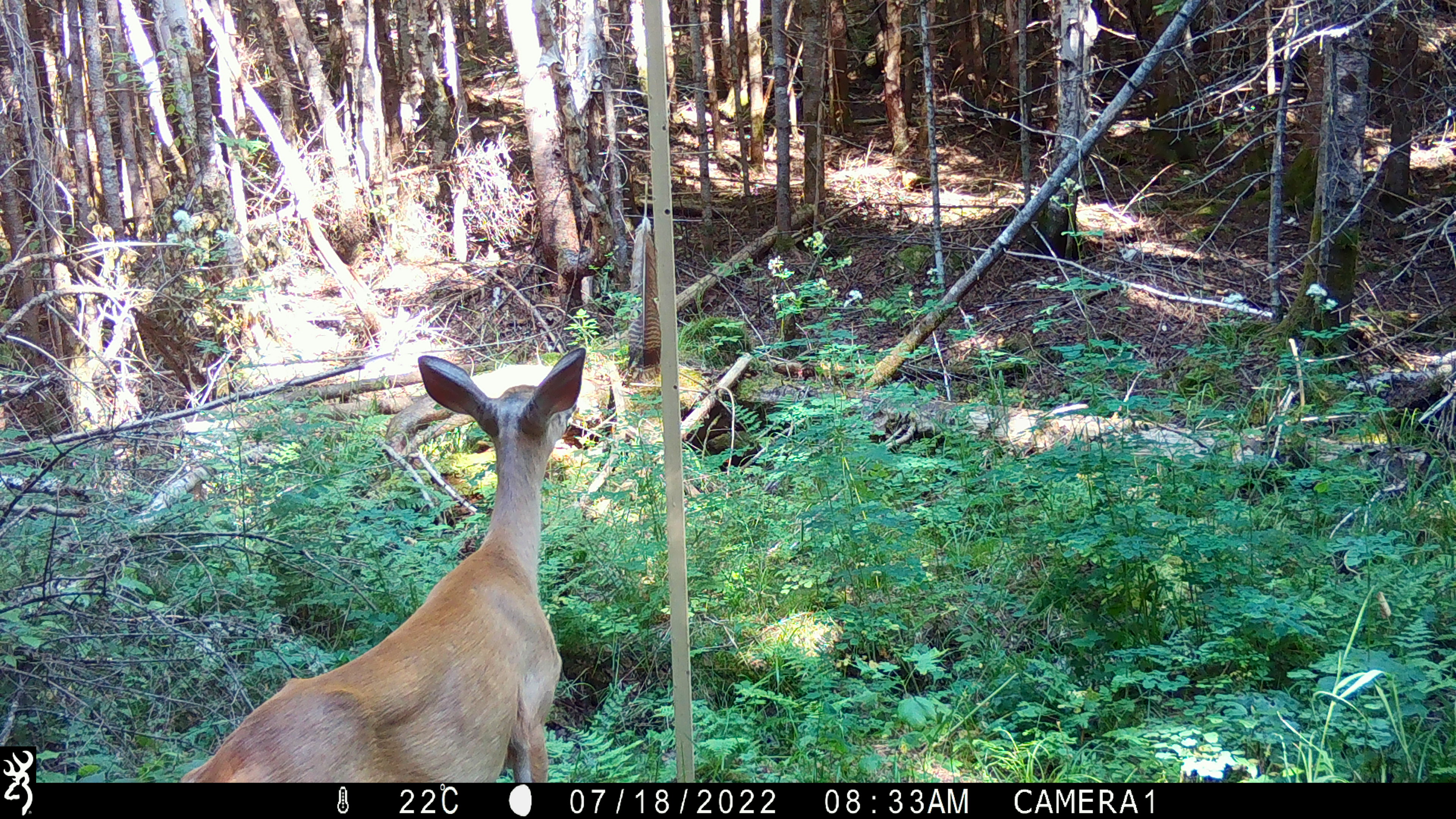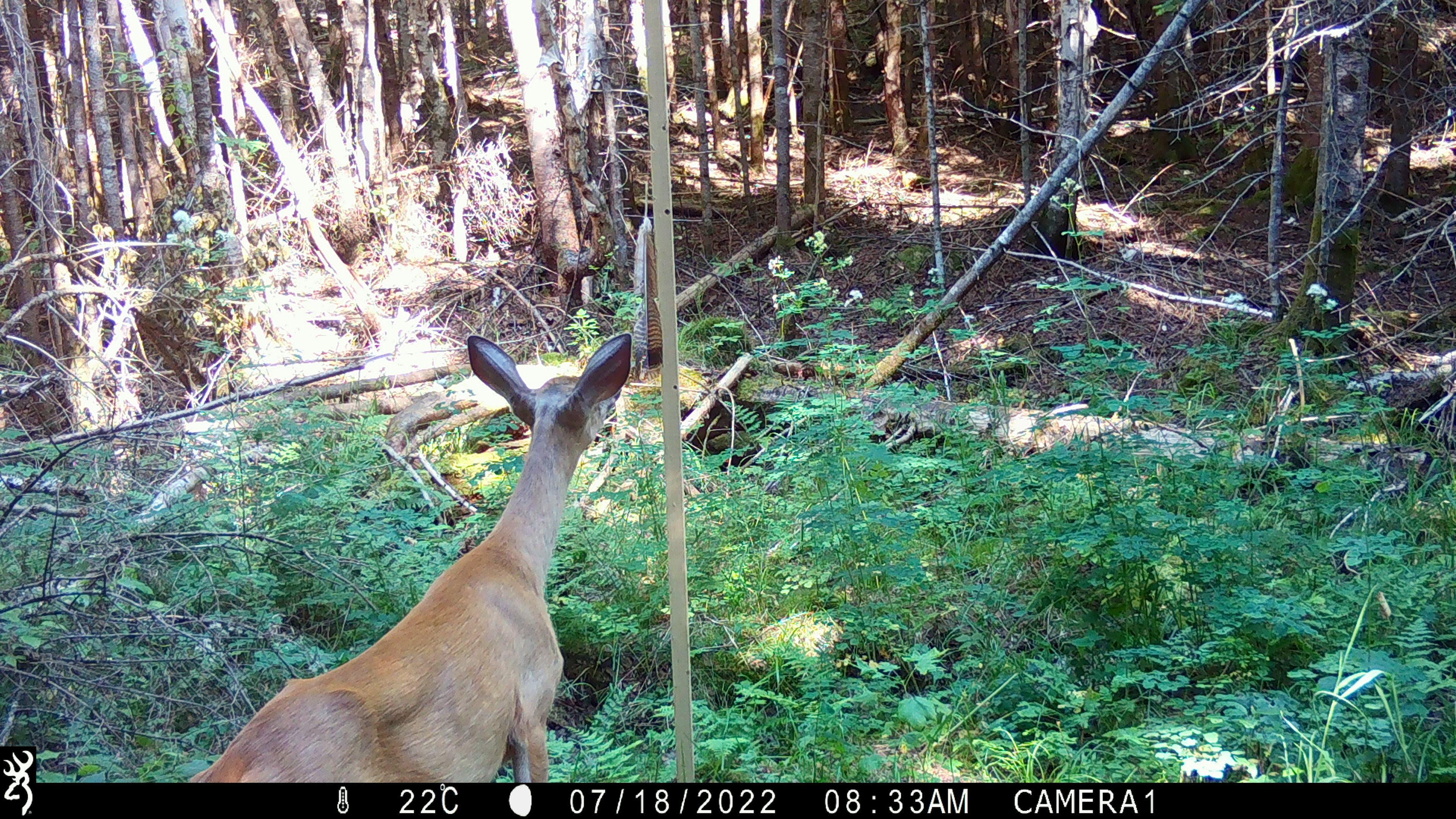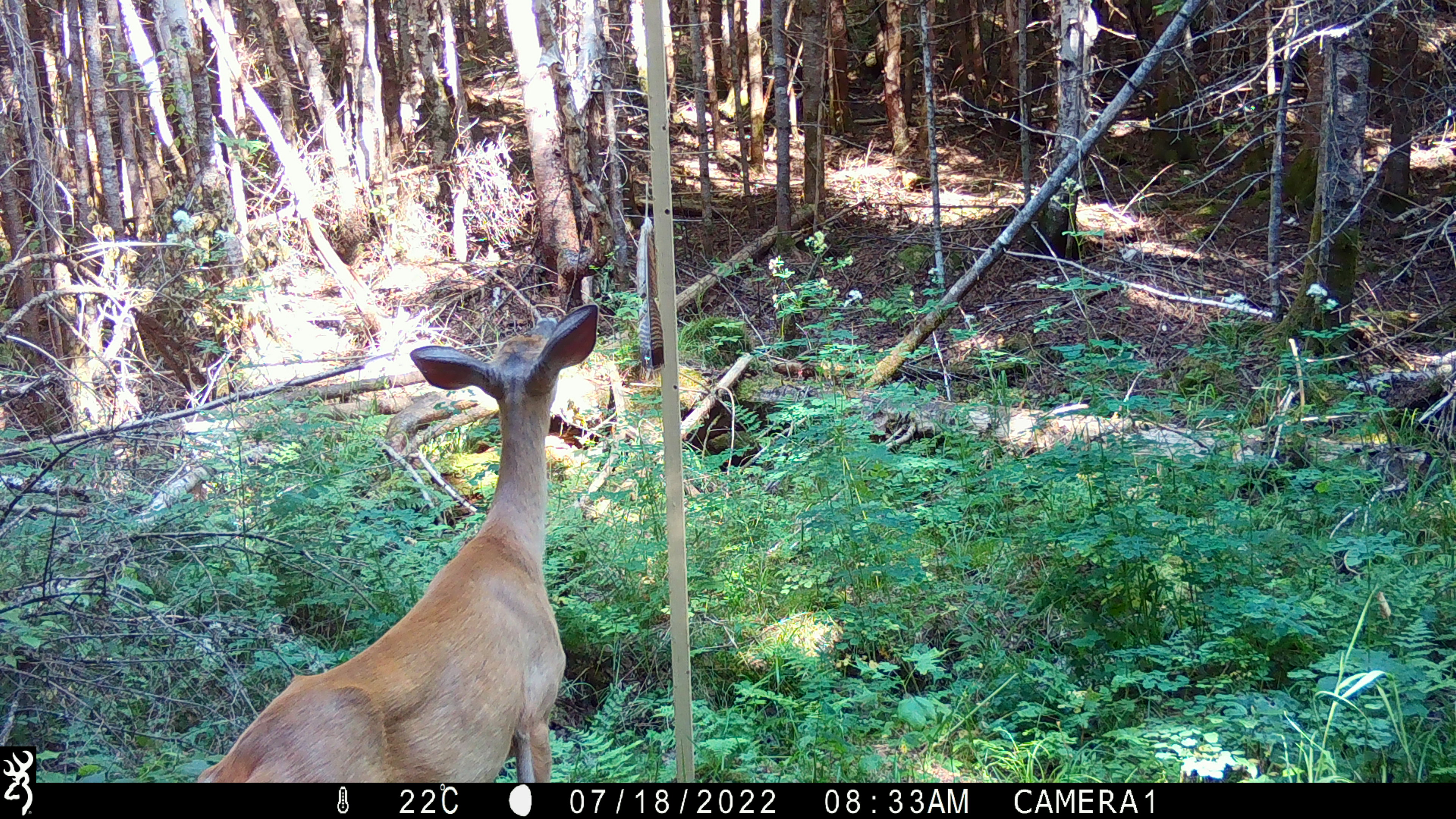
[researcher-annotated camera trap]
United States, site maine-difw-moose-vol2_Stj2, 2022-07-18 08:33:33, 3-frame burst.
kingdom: Animalia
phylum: Chordata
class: Mammalia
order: Artiodactyla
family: Cervidae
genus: Odocoileus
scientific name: Odocoileus virginianus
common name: white-tailed deer